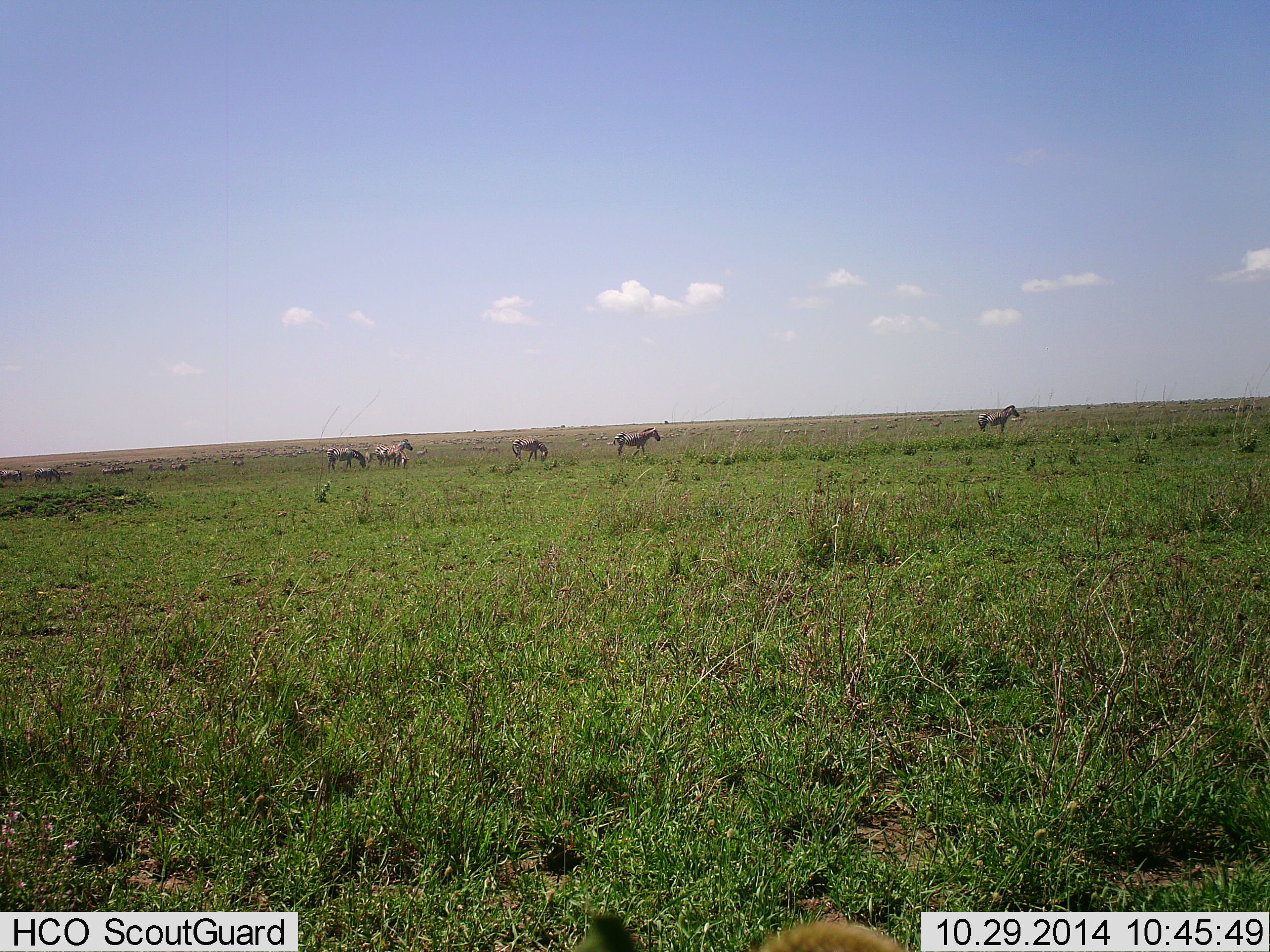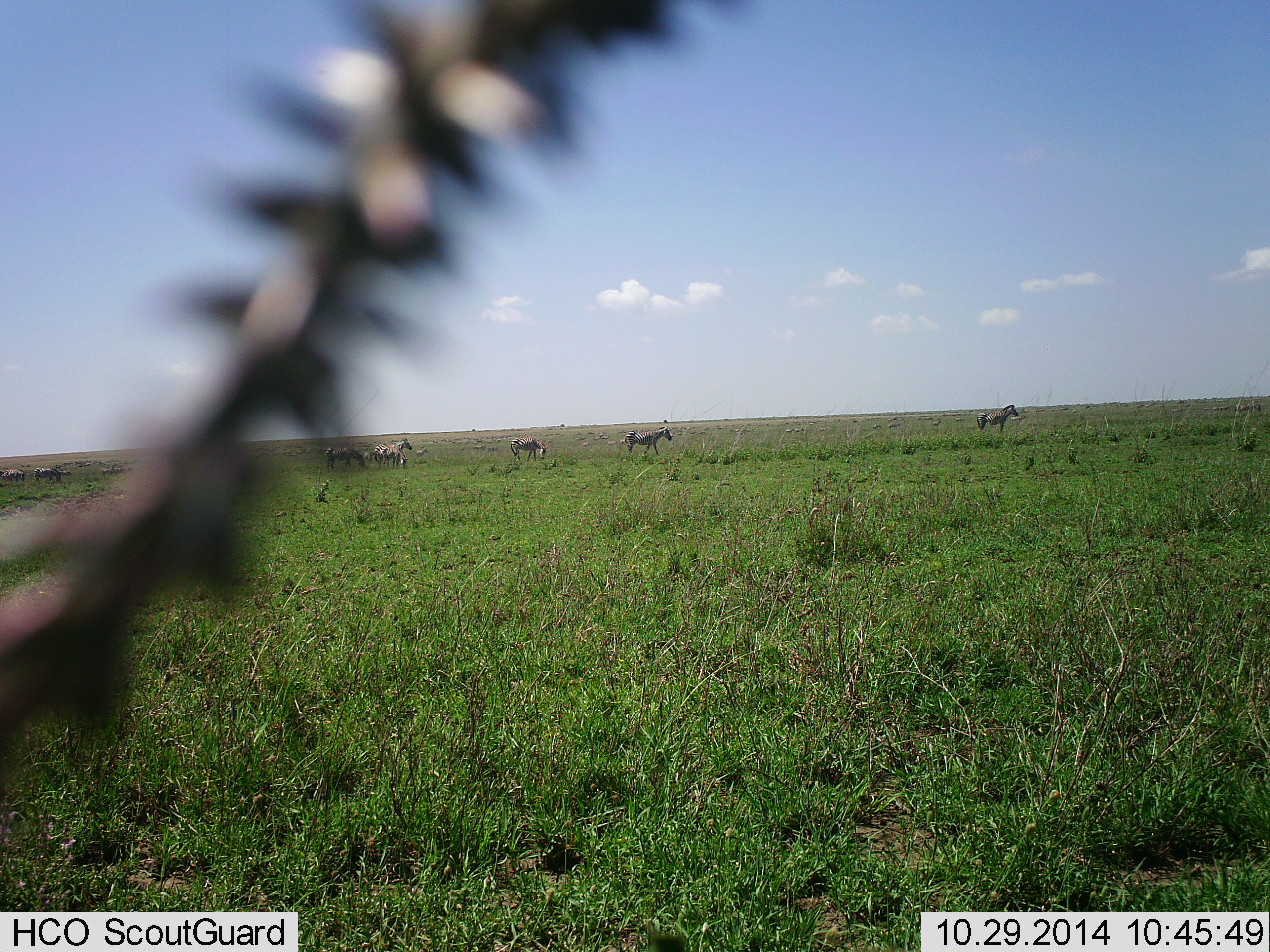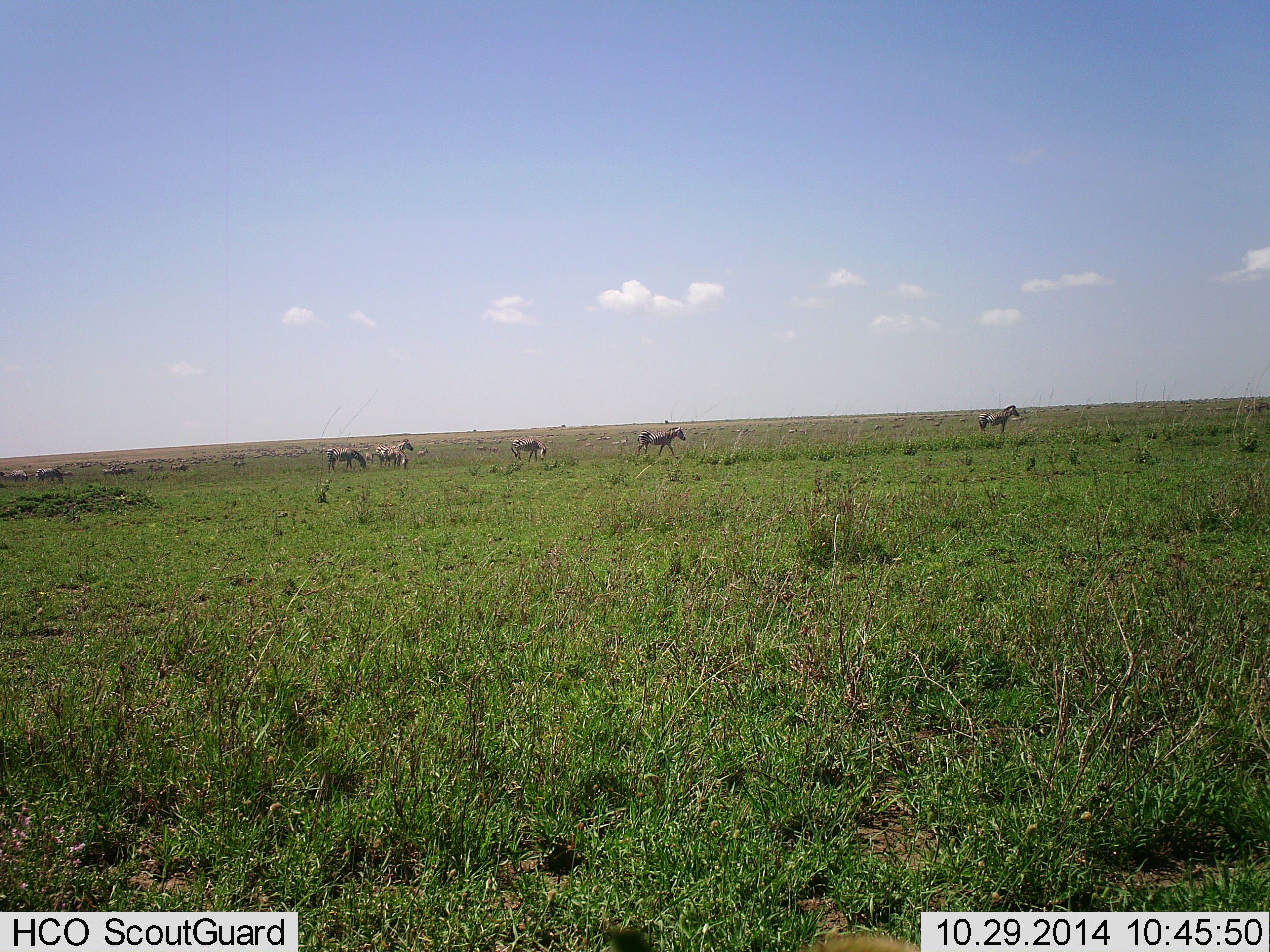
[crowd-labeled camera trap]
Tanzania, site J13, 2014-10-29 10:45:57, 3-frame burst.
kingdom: Animalia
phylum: Chordata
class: Mammalia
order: Perissodactyla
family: Equidae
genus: Equus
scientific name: Equus quagga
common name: plains zebra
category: zebra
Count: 6.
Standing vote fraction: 50%.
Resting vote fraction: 0%.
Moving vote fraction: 90%.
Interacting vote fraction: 0%.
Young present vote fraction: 0%.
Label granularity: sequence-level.